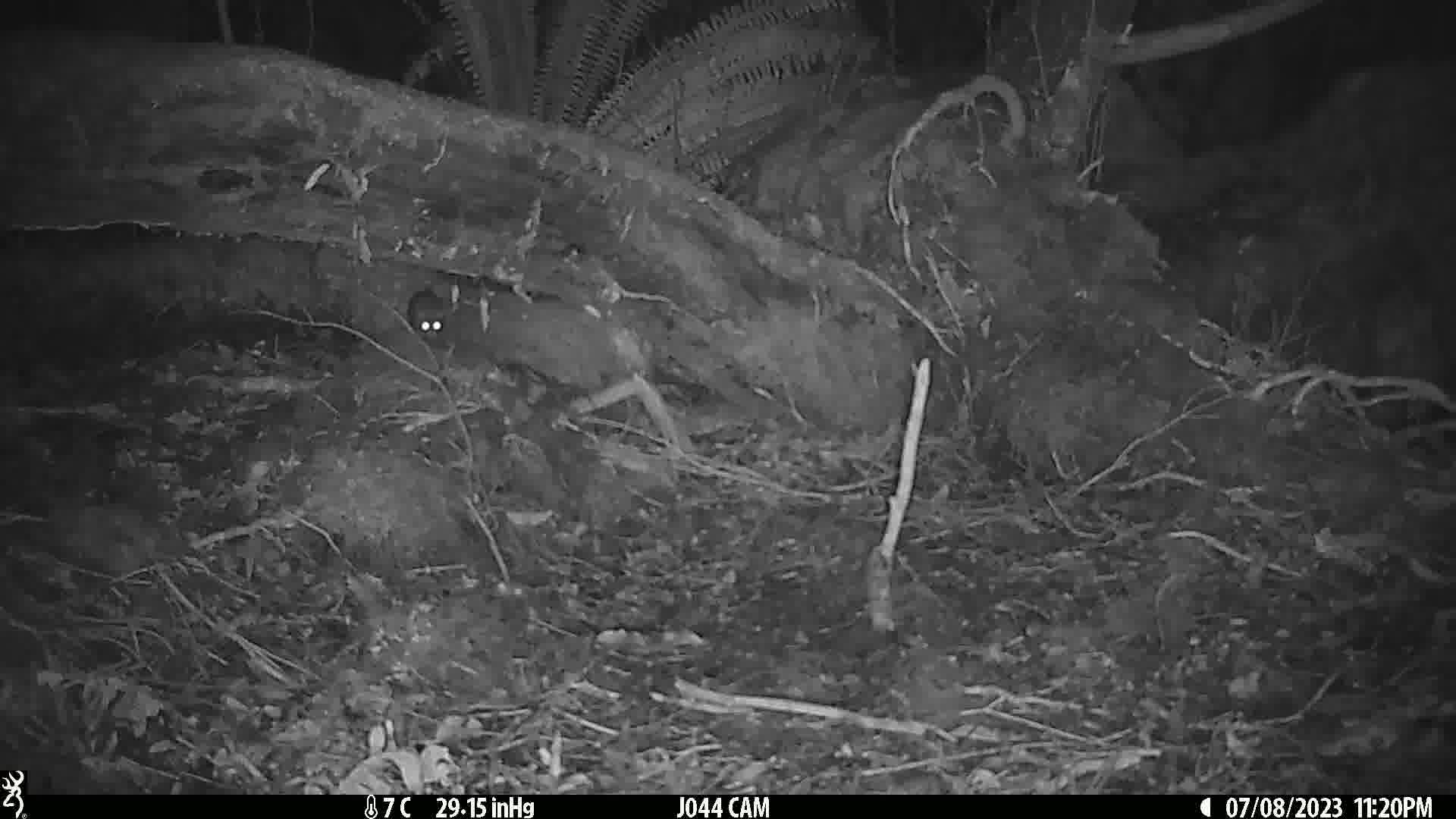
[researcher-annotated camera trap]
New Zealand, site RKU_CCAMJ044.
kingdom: Animalia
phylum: Chordata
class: Mammalia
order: Rodentia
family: Muridae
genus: Rattus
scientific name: Rattus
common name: rat